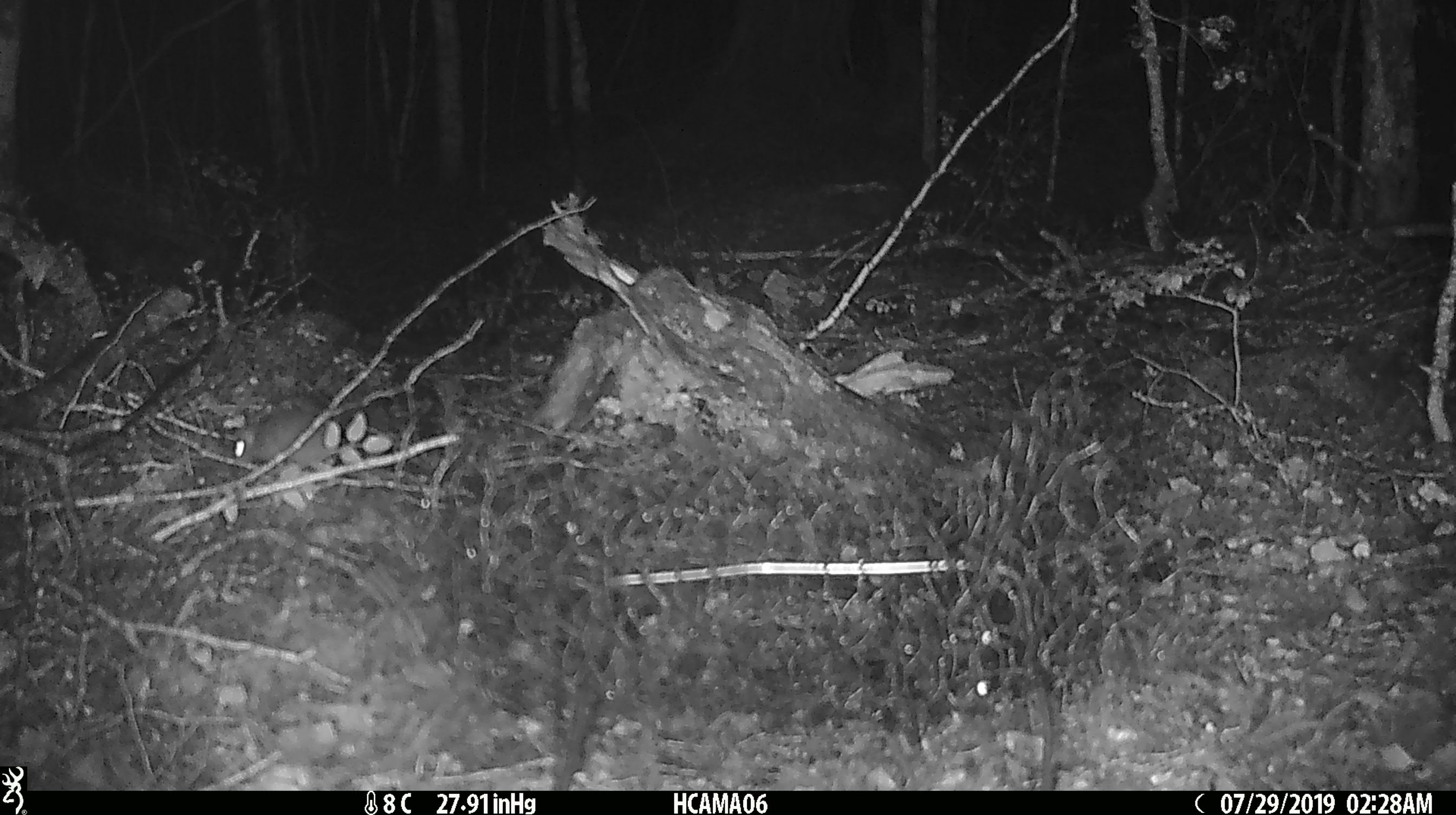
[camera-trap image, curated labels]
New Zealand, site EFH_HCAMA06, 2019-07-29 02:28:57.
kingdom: Animalia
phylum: Chordata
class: Mammalia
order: Rodentia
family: Muridae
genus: Mus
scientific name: Mus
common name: mouse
Mouse (Mus).